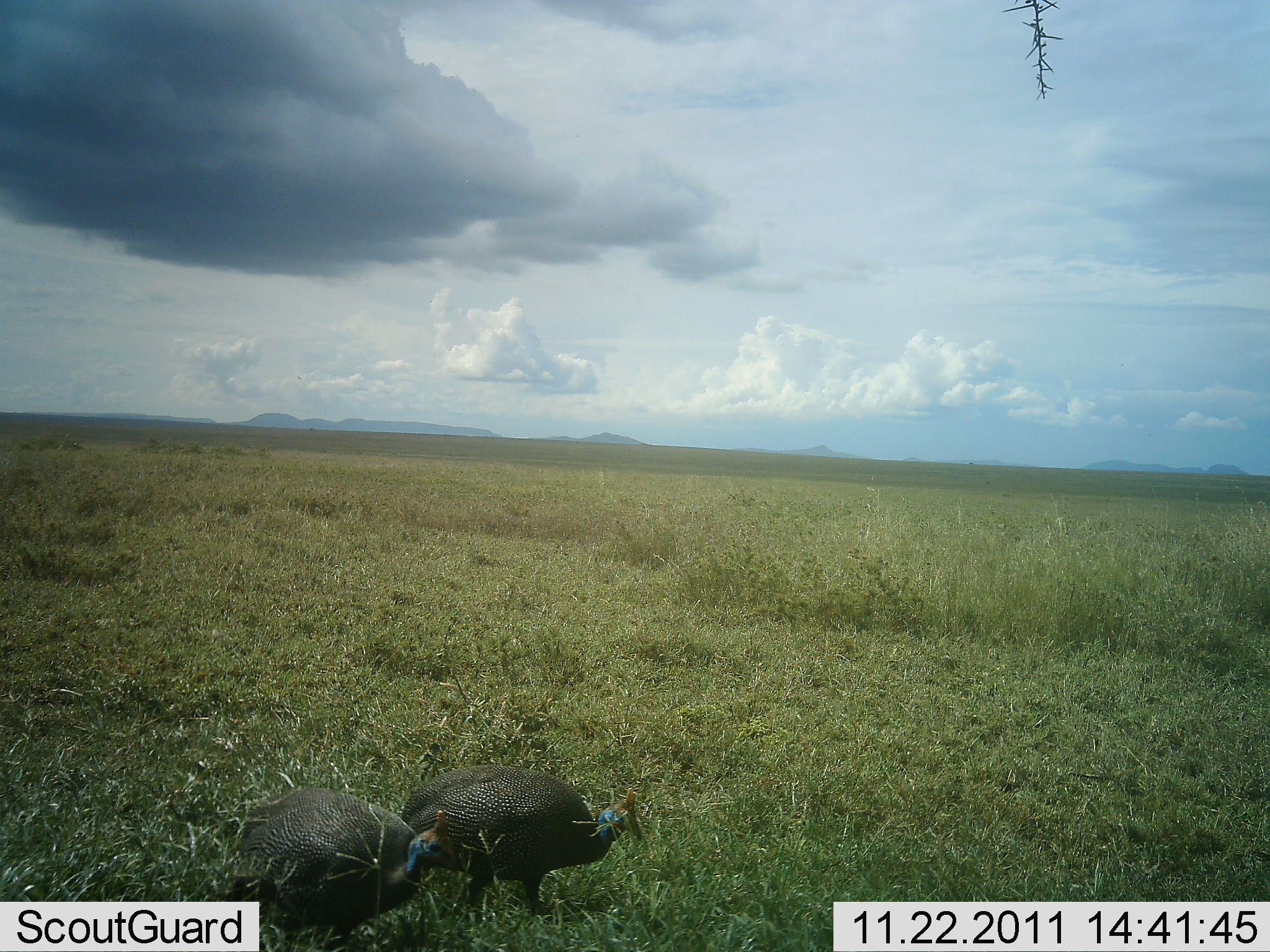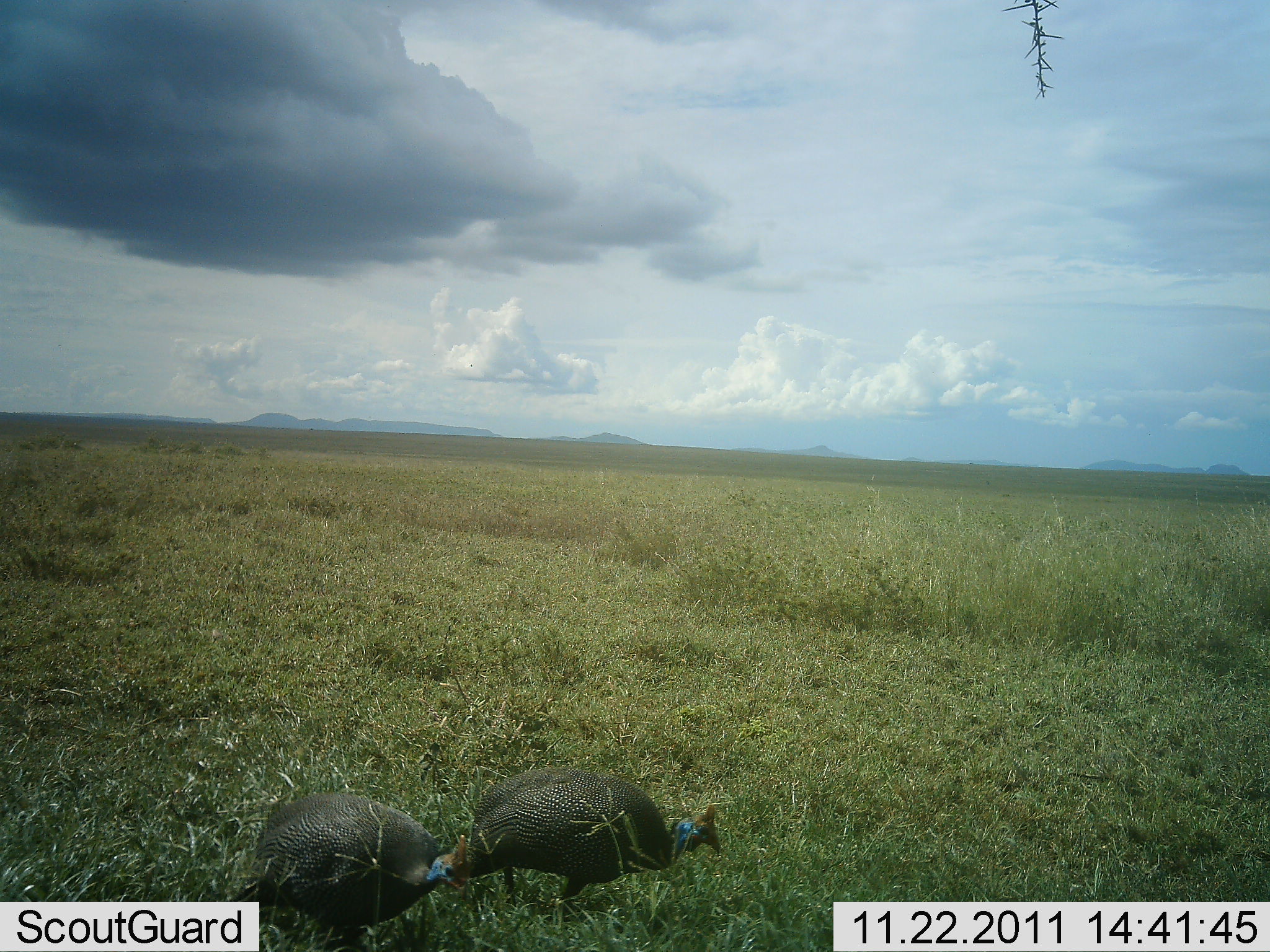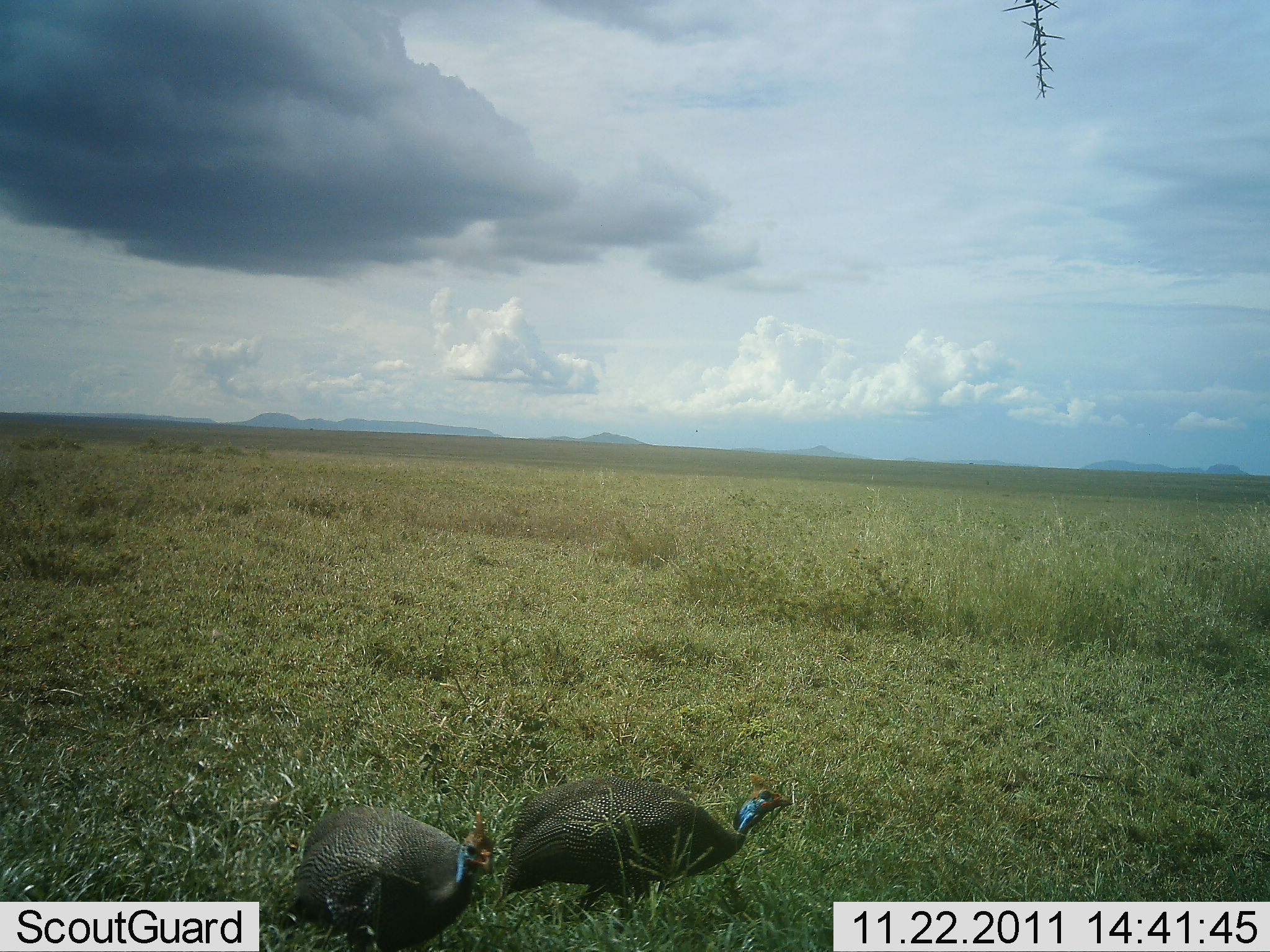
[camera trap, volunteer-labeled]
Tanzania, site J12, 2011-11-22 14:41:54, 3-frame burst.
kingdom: Animalia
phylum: Chordata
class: Aves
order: Galliformes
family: Numididae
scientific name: Numididae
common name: guinea fowl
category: guineafowl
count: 2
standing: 7%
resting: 0%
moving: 87%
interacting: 0%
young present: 7%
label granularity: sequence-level